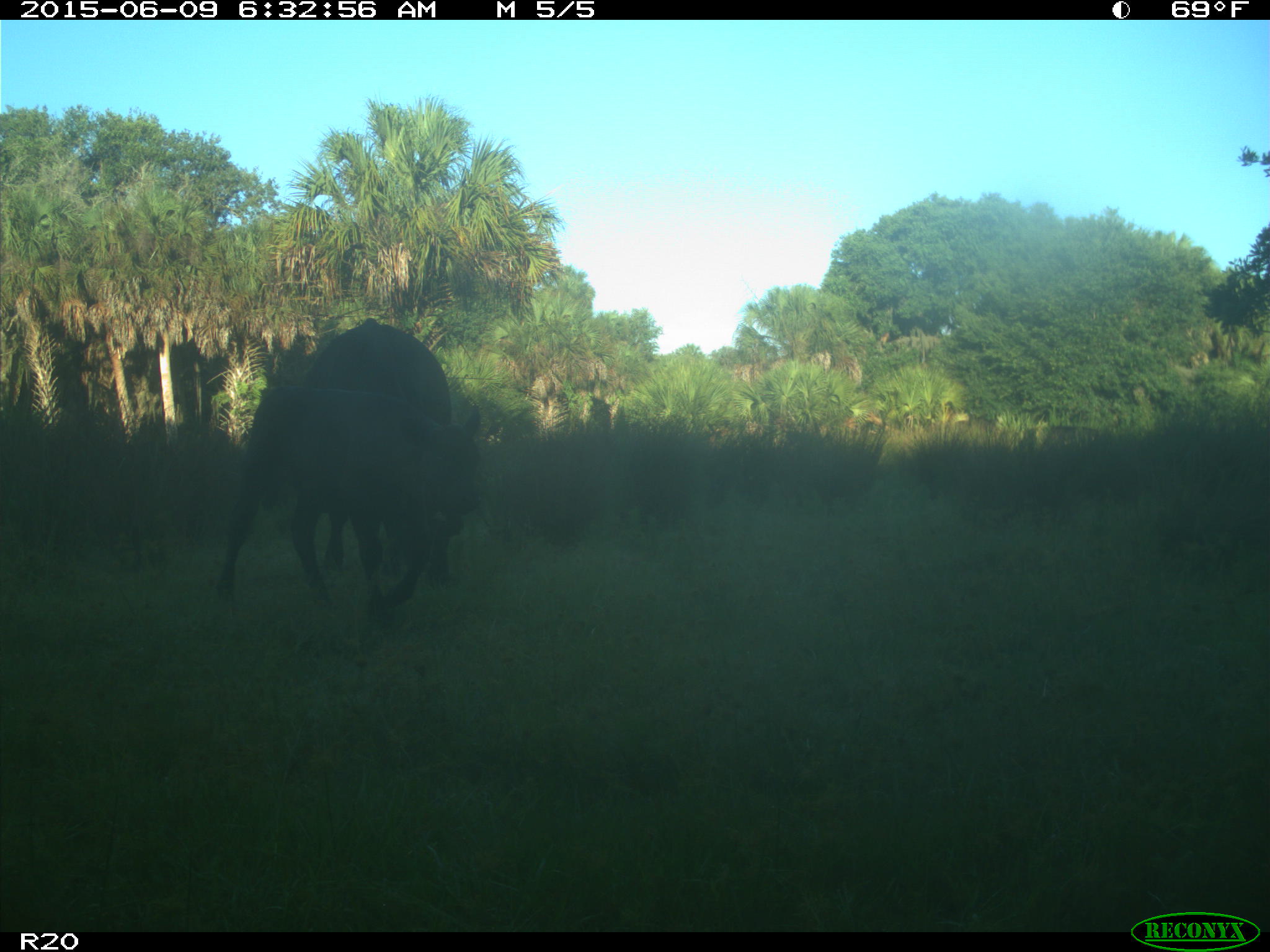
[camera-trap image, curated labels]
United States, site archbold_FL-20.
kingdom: Animalia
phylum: Chordata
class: Mammalia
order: Artiodactyla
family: Bovidae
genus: Bos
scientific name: Bos taurus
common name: domestic cow